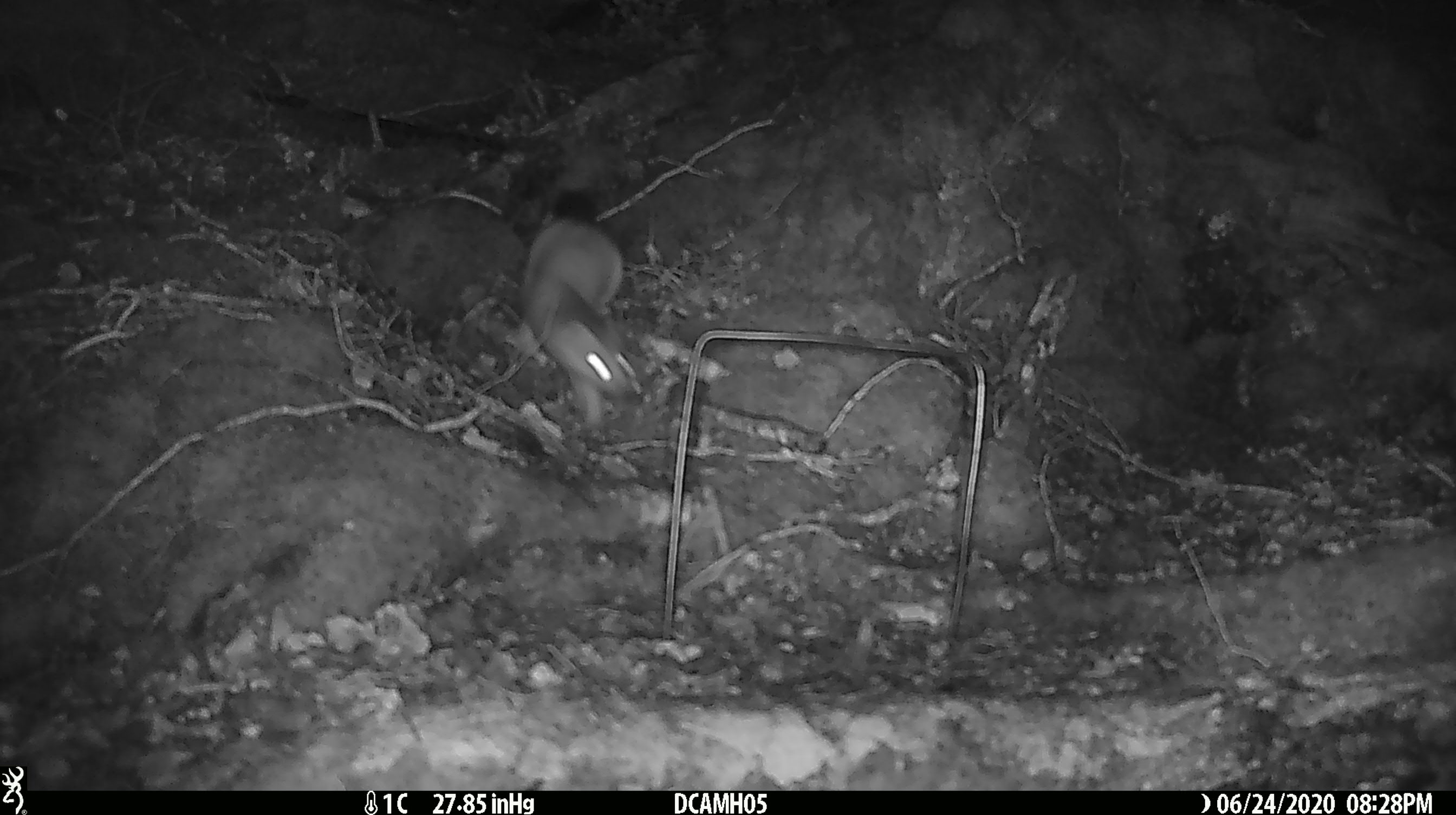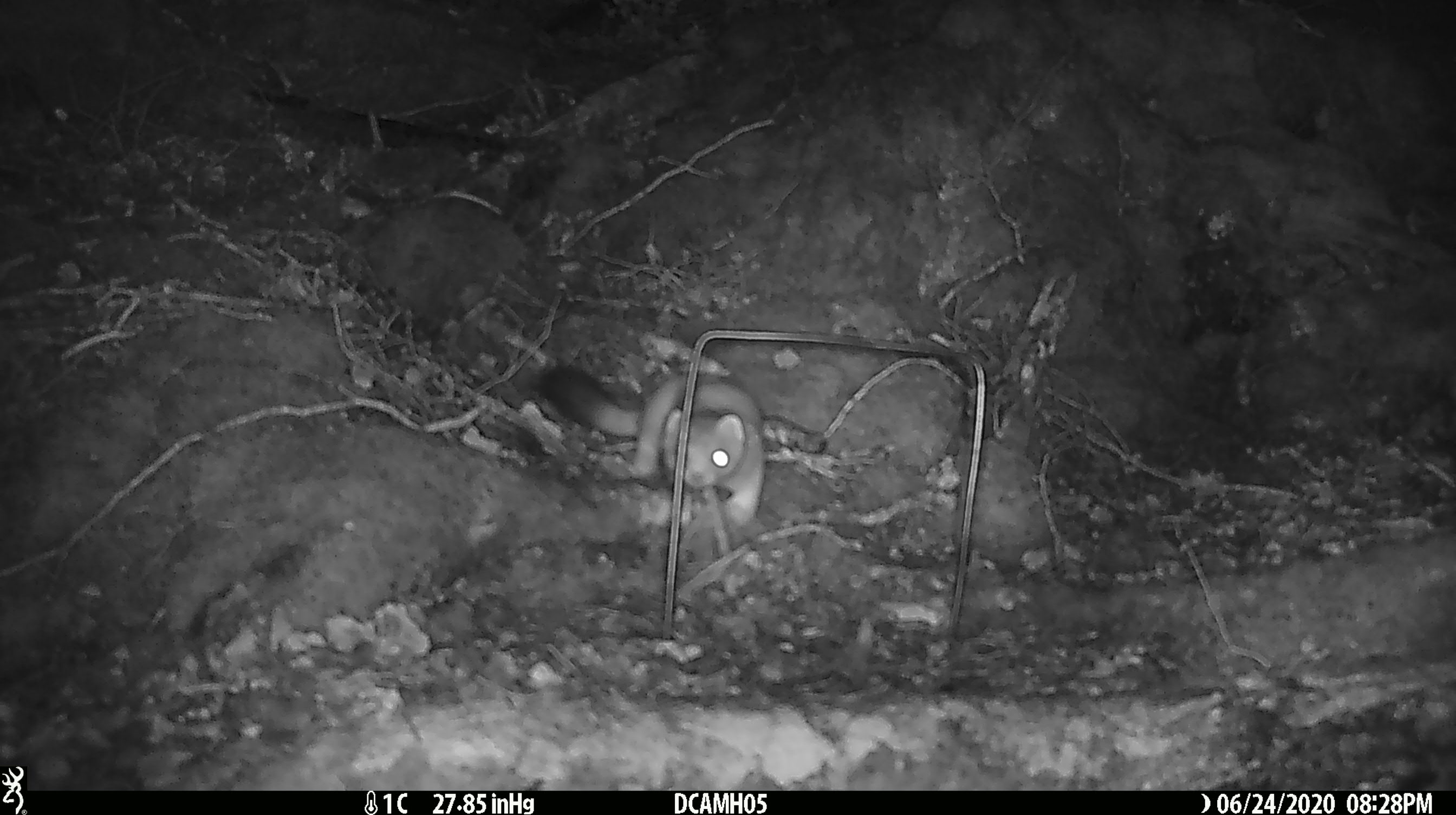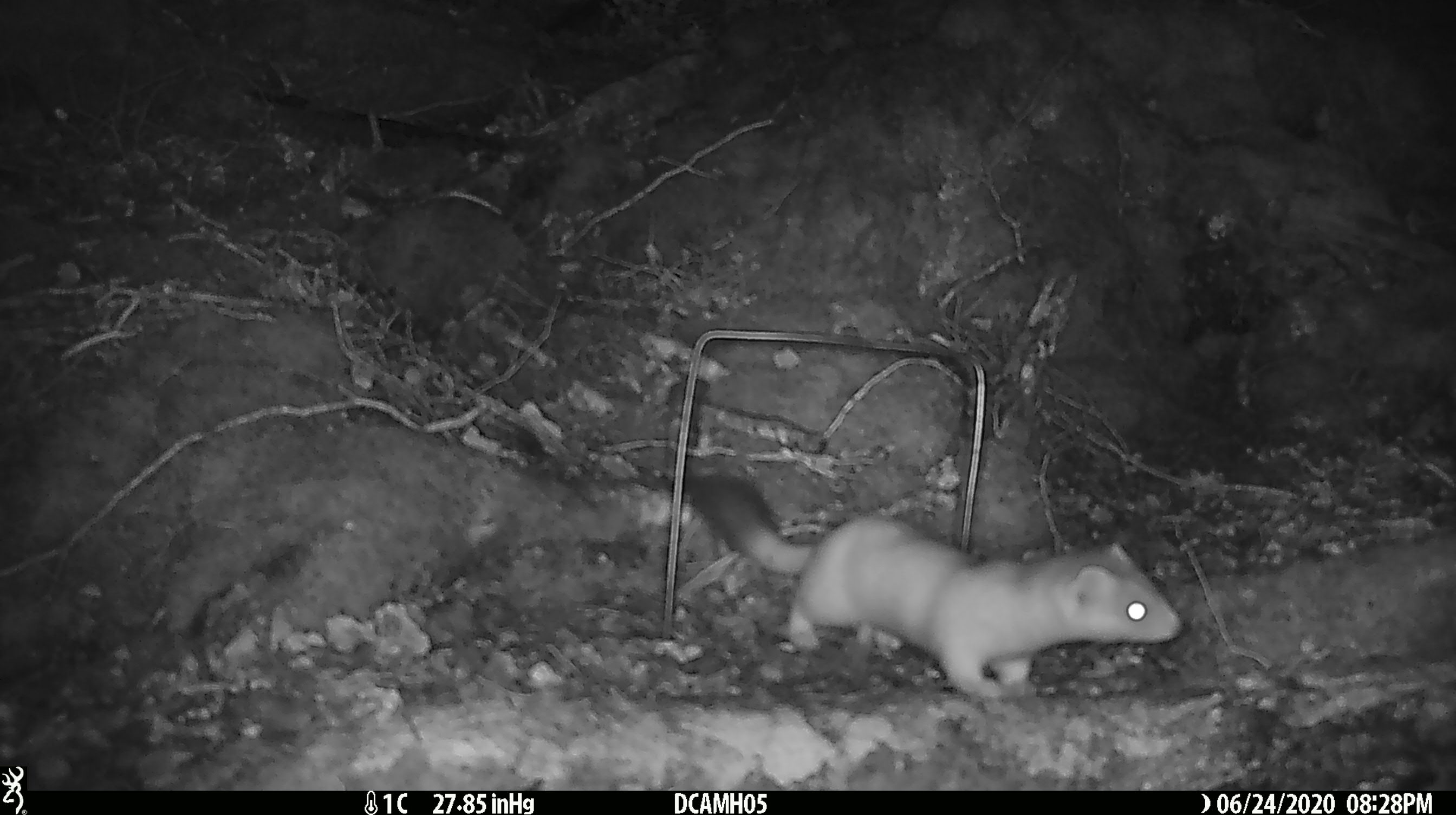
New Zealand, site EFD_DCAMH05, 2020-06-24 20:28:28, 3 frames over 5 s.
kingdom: Animalia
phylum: Chordata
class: Mammalia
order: Carnivora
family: Mustelidae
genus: Mustela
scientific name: Mustela erminea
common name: stoat